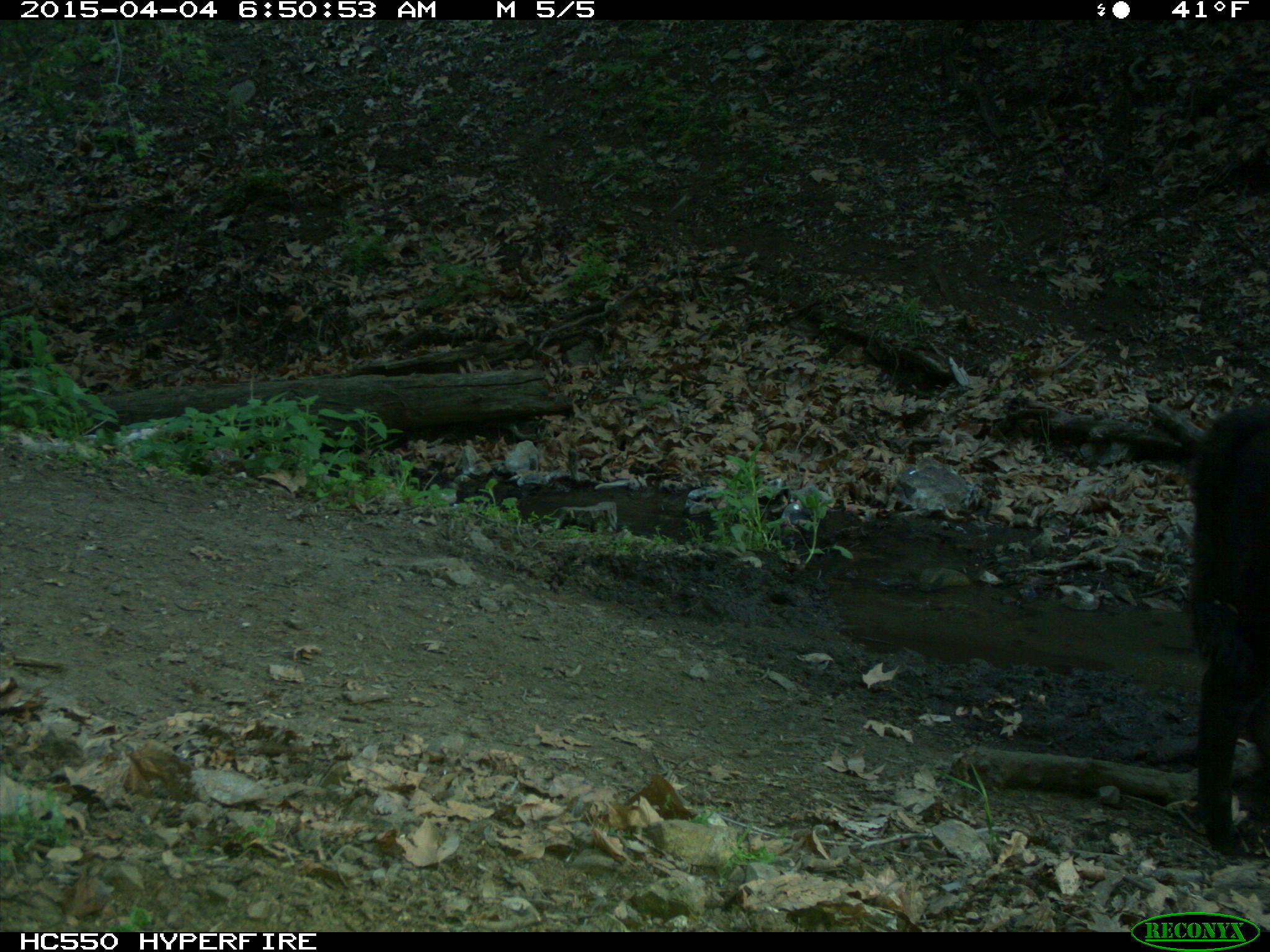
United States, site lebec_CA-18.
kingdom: Animalia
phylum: Chordata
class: Mammalia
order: Artiodactyla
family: Bovidae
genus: Bos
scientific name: Bos taurus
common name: domestic cow